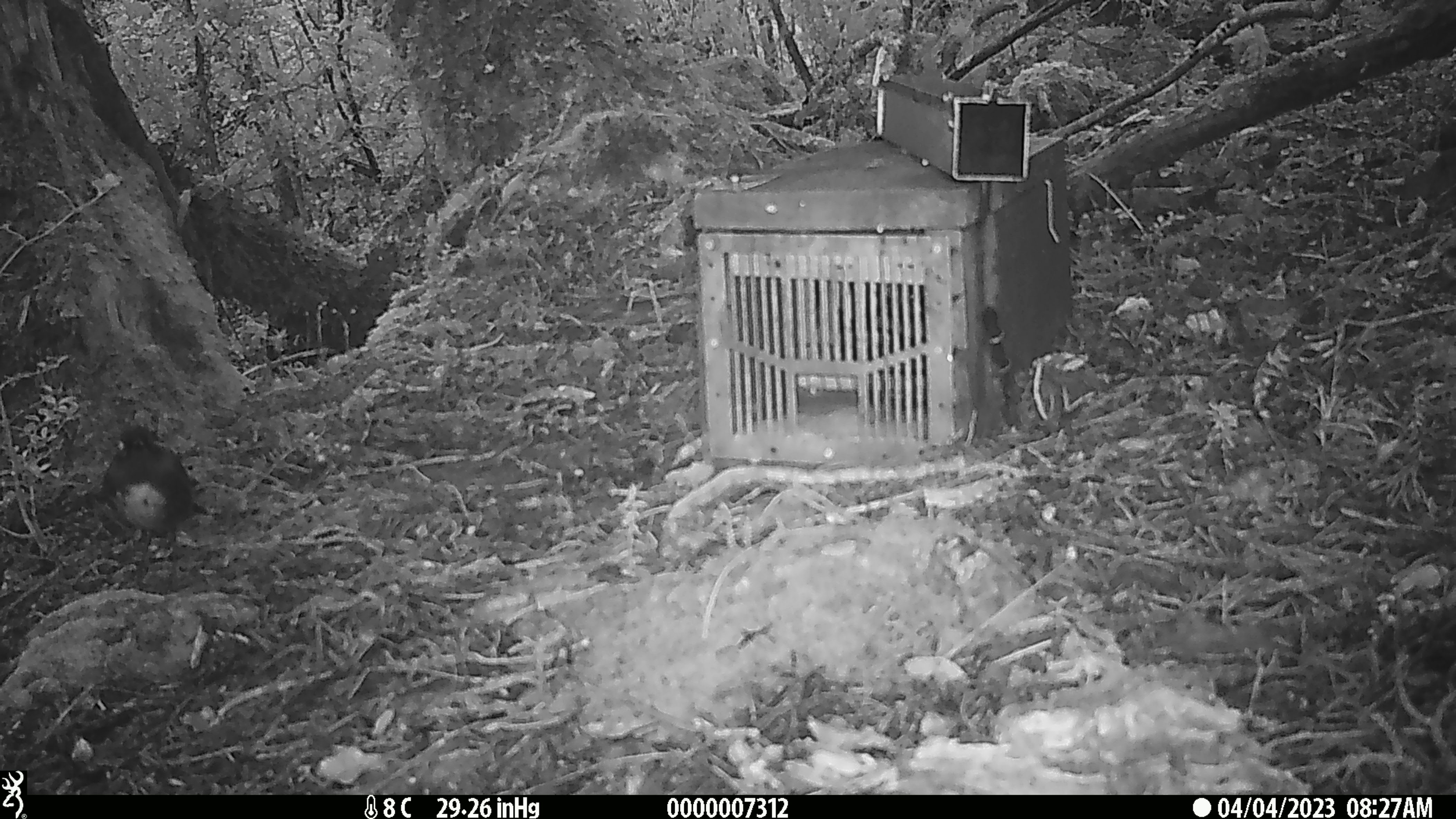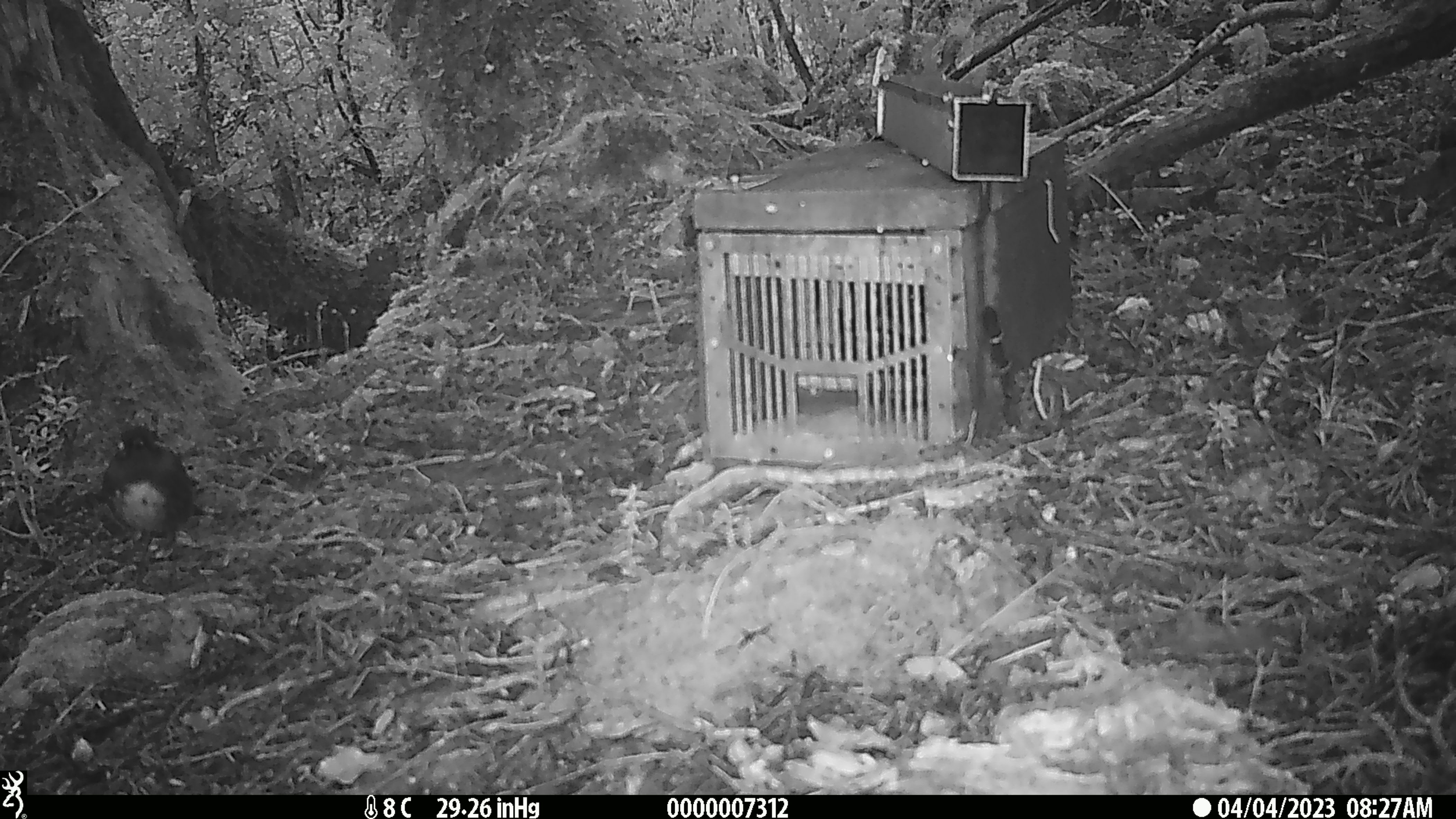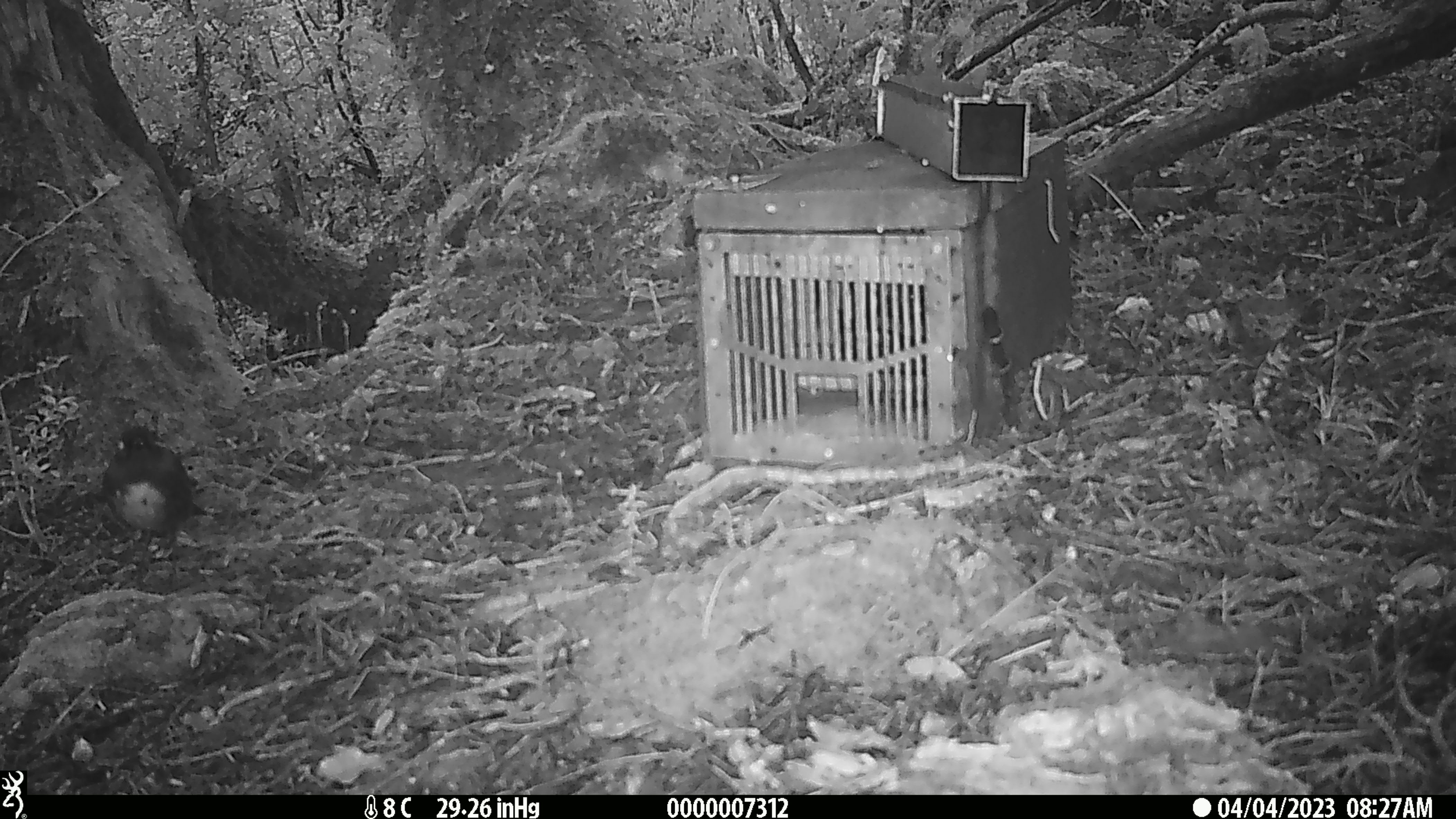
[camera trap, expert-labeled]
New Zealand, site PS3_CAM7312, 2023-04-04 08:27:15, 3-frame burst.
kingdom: Animalia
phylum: Chordata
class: Aves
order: Passeriformes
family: Petroicidae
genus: Petroica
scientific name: Petroica australis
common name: new zealand robin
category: robin